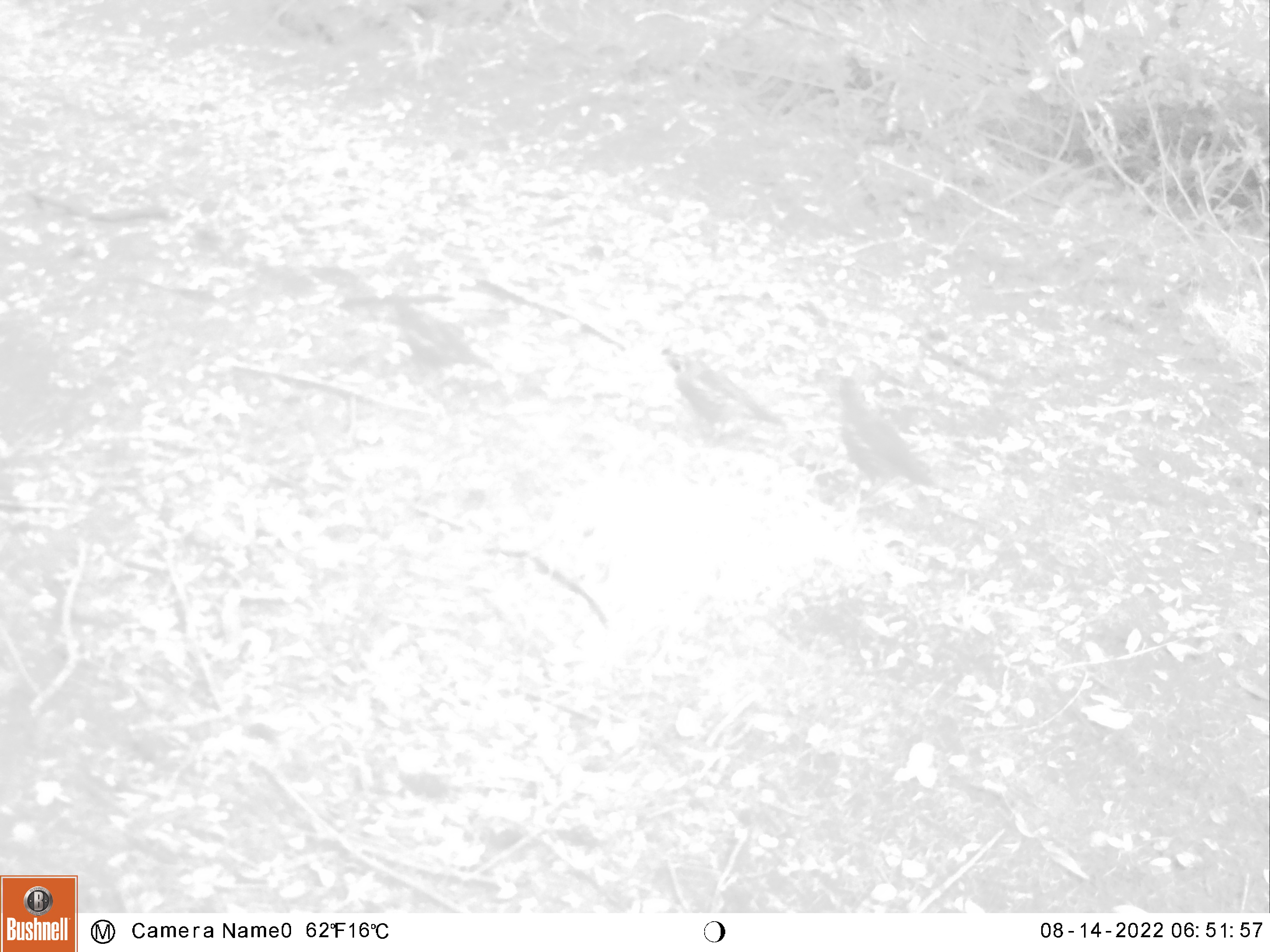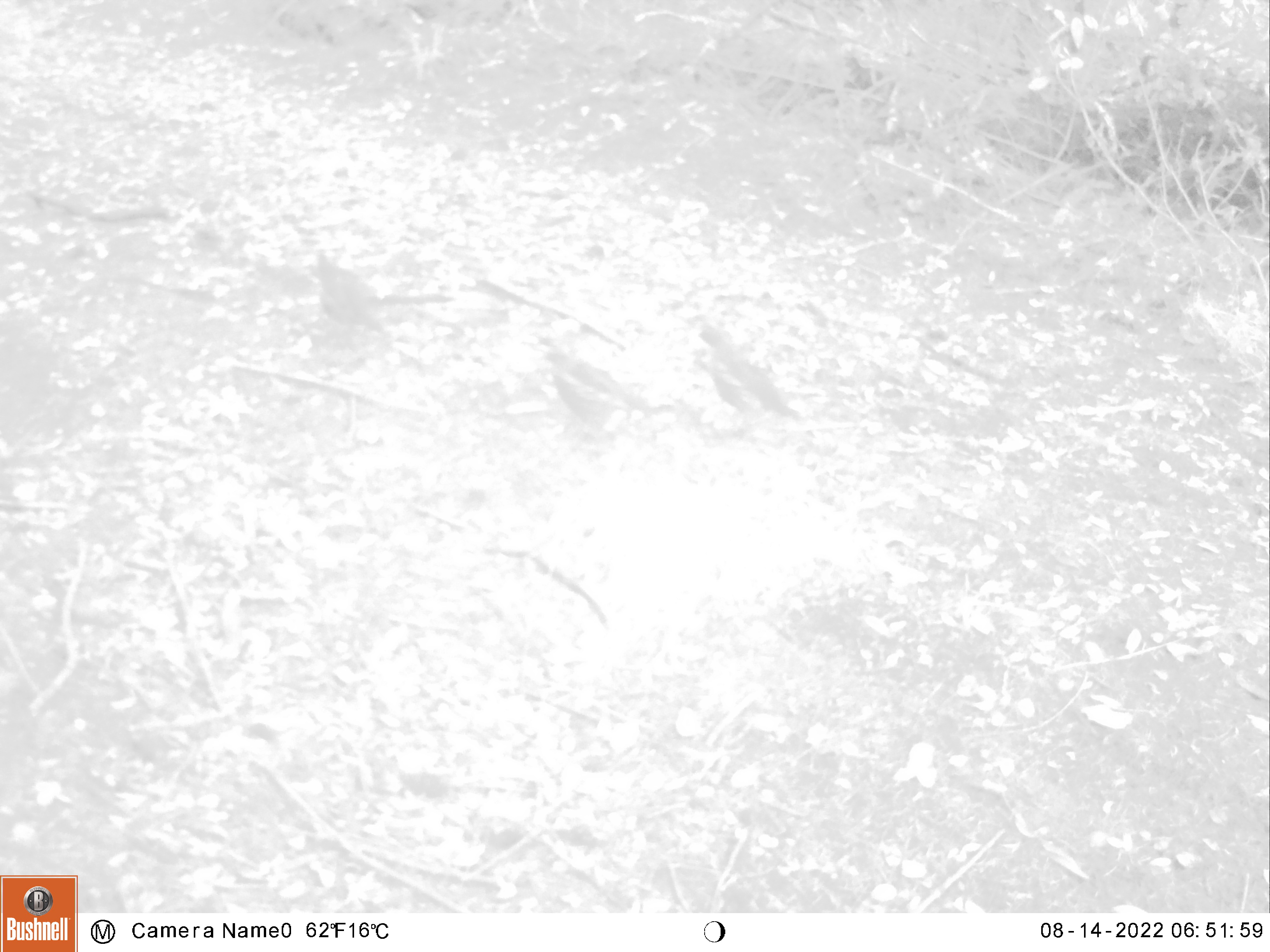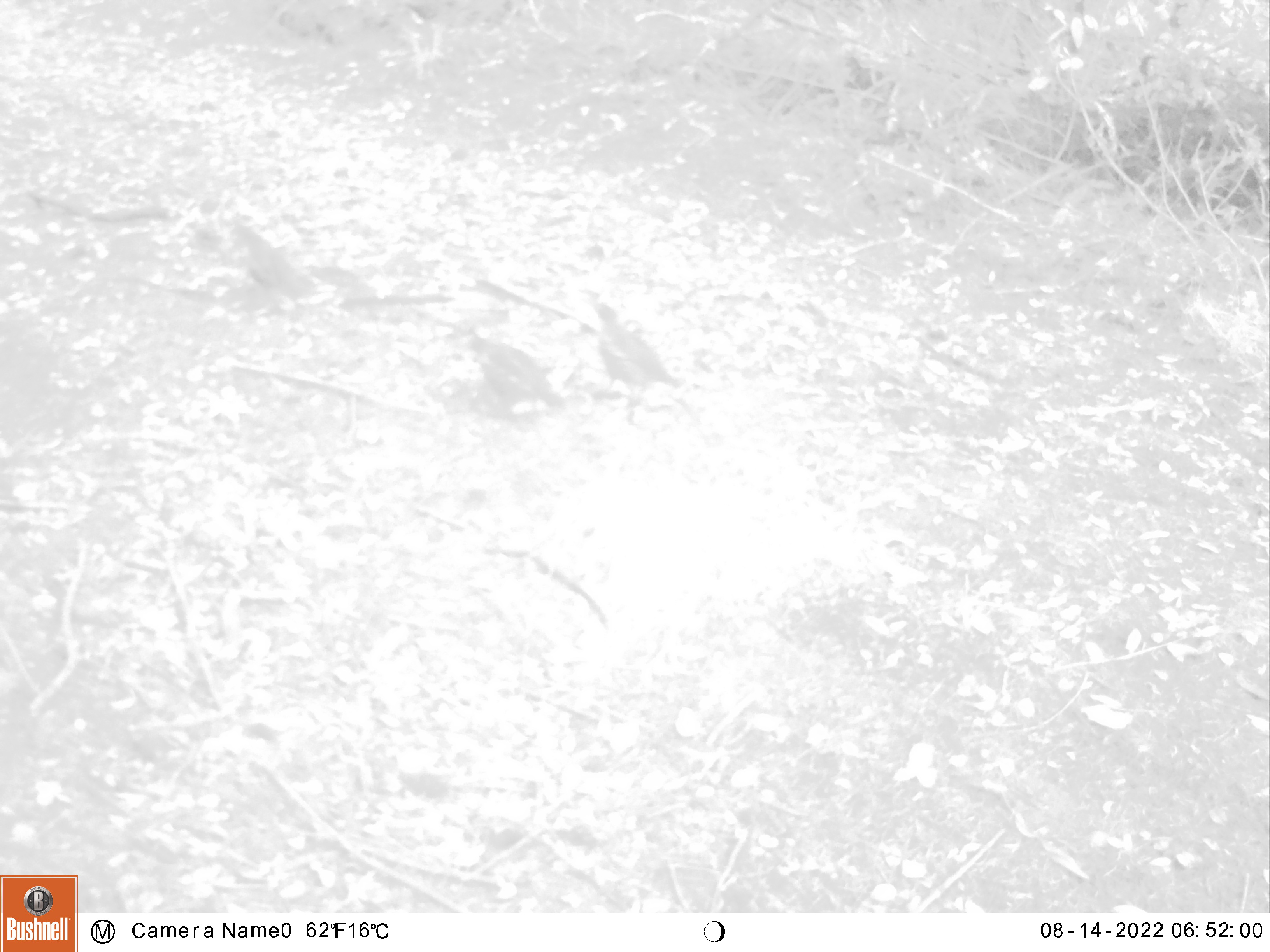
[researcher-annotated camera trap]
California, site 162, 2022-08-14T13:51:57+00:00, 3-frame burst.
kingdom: Animalia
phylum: Chordata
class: Aves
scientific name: Aves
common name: bird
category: unknown bird